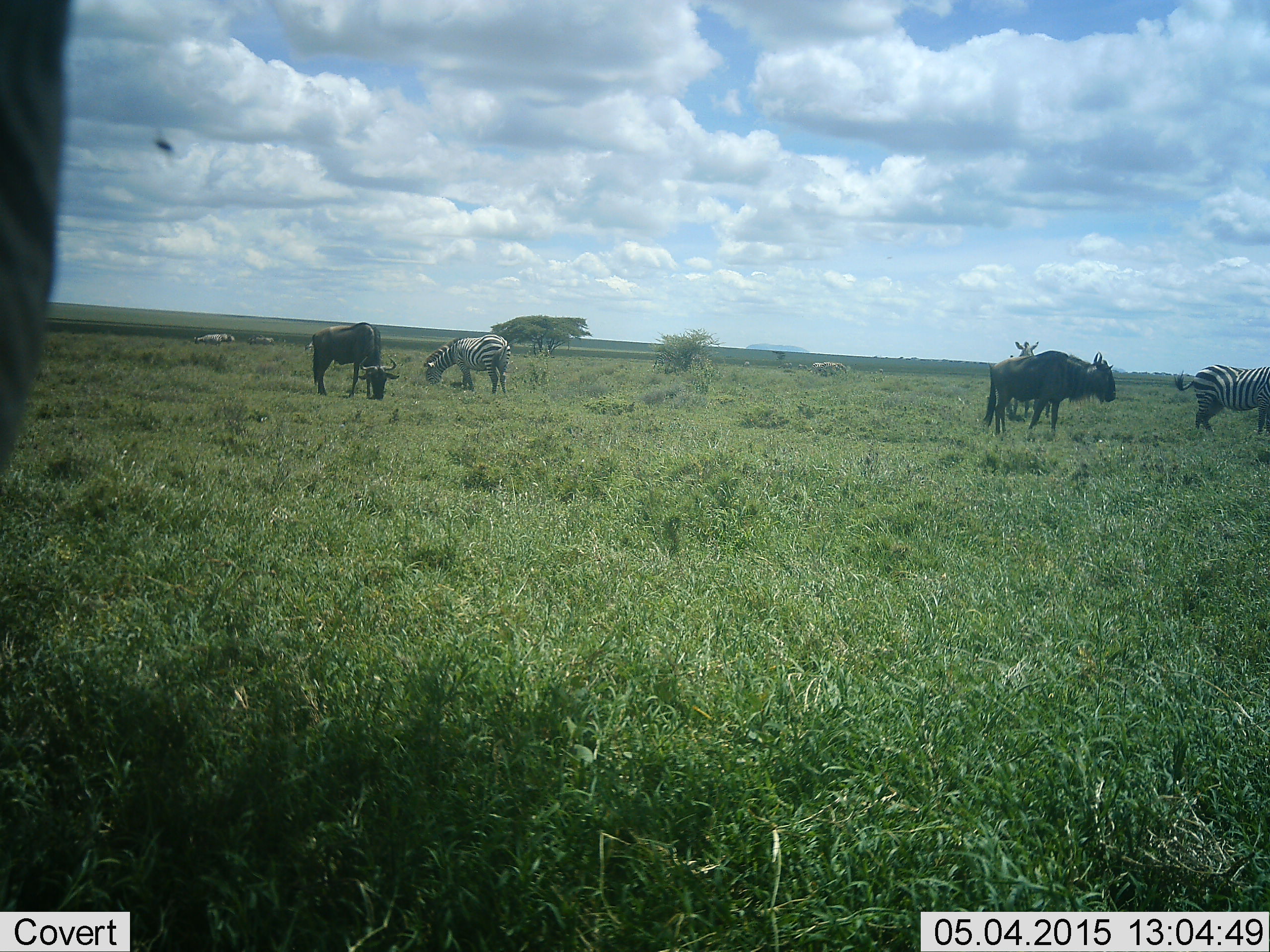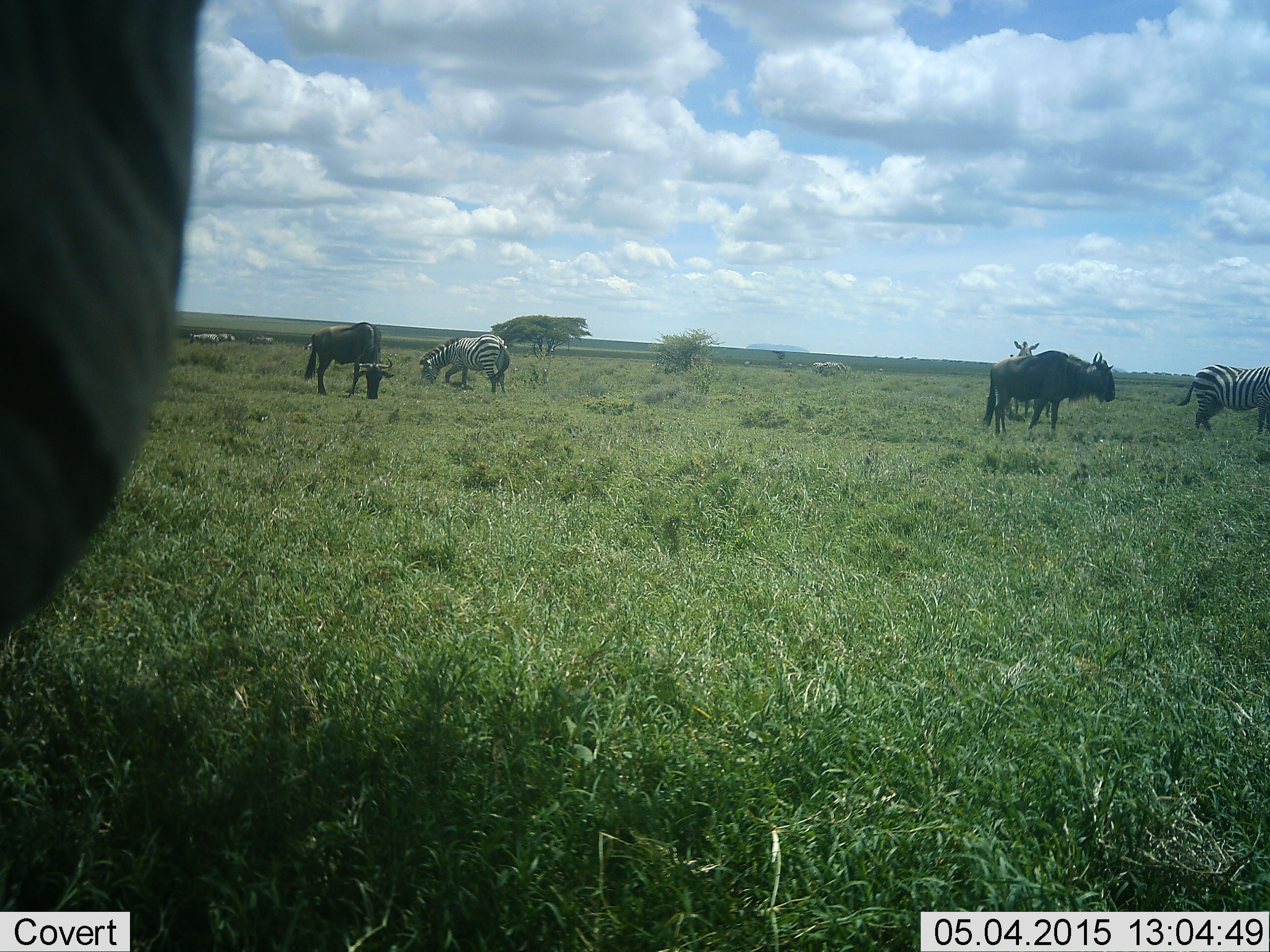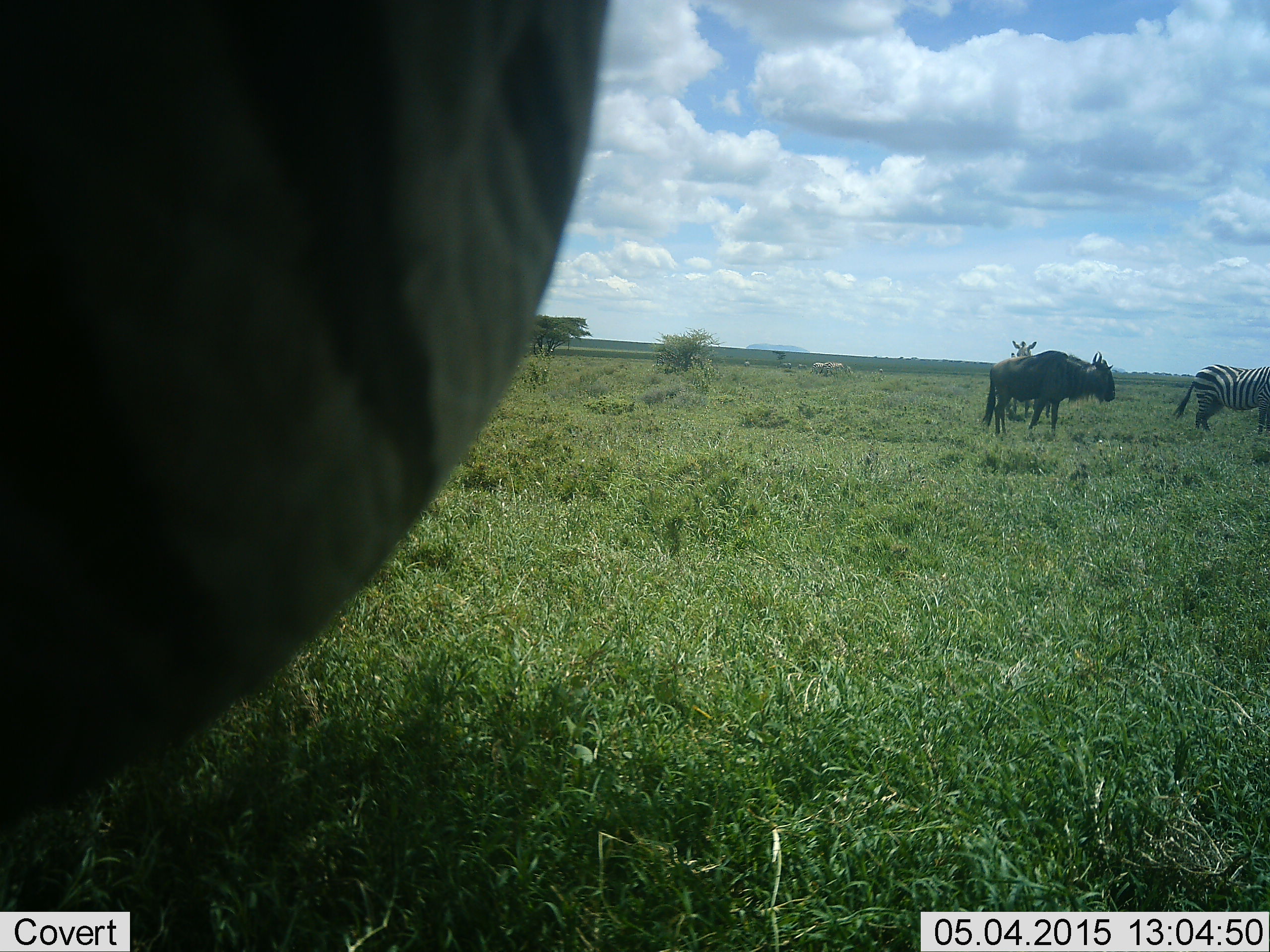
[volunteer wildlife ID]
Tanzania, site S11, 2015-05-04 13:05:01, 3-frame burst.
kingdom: Animalia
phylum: Chordata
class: Mammalia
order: Artiodactyla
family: Bovidae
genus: Connochaetes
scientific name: Connochaetes taurinus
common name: blue wildebeest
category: wildebeest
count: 3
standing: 64%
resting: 9%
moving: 9%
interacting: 0%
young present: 0%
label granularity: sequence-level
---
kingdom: Animalia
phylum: Chordata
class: Mammalia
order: Perissodactyla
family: Equidae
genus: Equus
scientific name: Equus quagga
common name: plains zebra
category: zebra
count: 3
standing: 45%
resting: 0%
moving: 27%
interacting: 0%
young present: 0%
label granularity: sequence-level